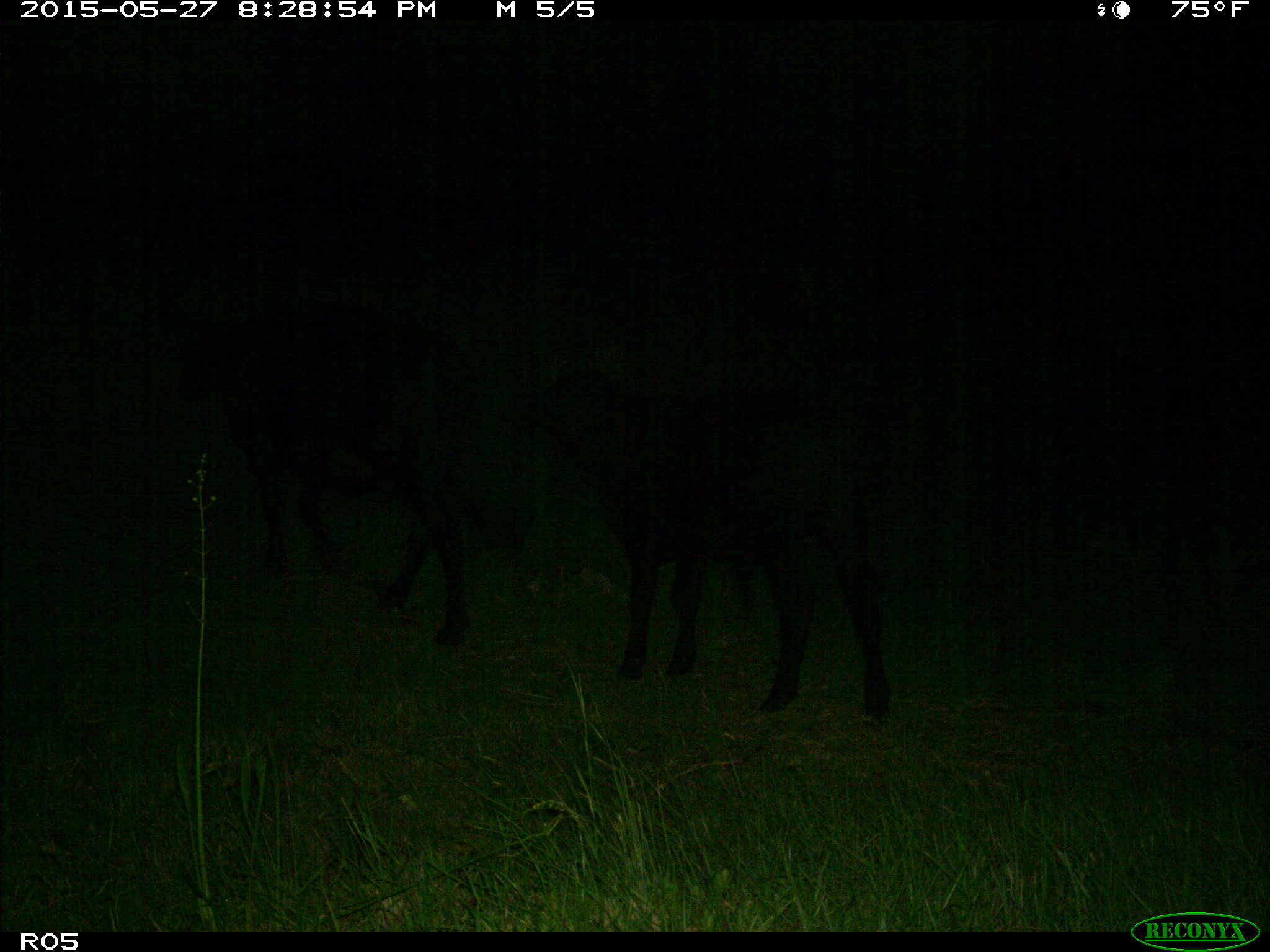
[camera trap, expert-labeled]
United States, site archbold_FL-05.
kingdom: Animalia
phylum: Chordata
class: Mammalia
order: Artiodactyla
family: Bovidae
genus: Bos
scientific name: Bos taurus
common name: domestic cow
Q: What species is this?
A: Bos taurus (domestic cow).